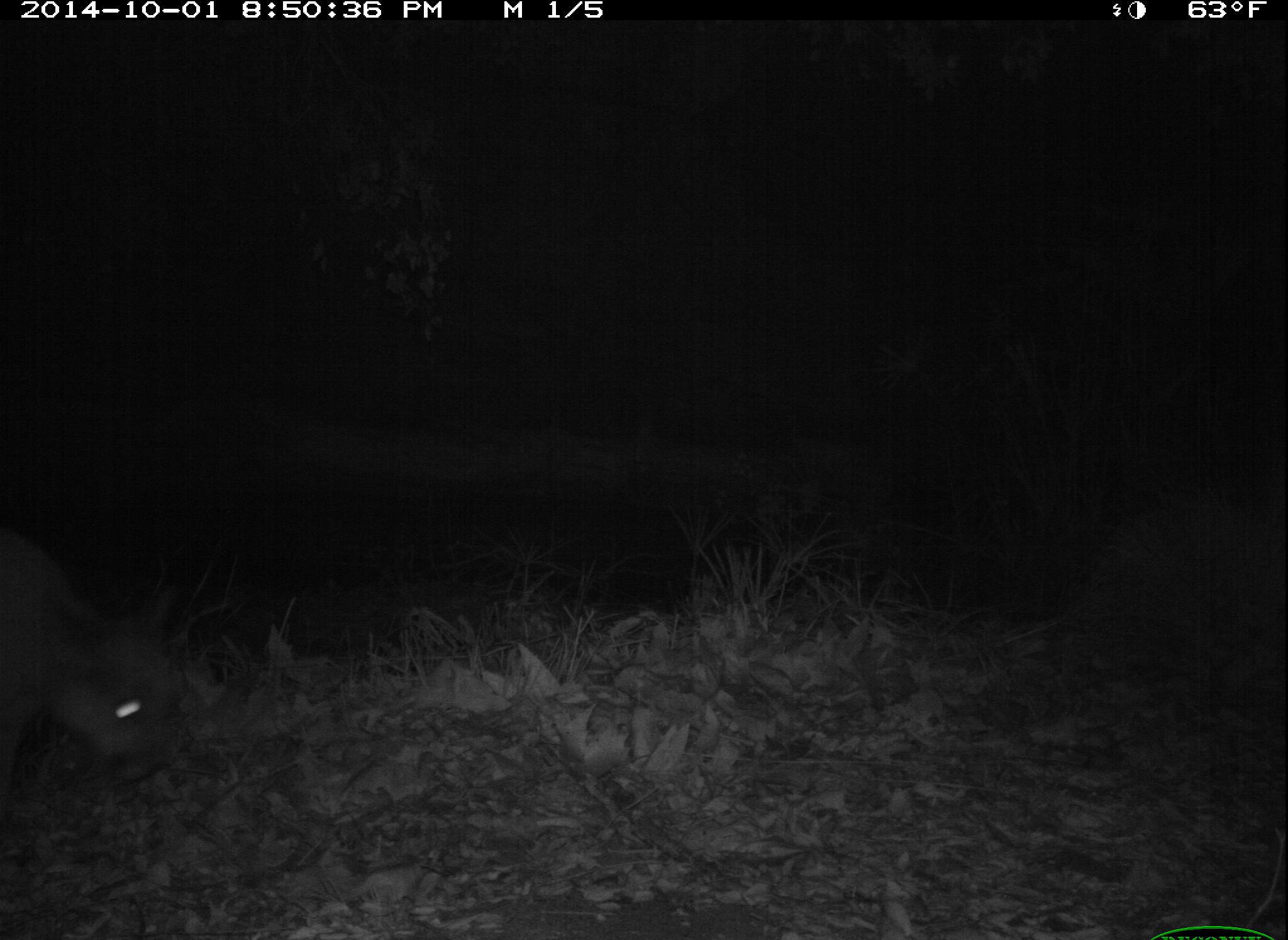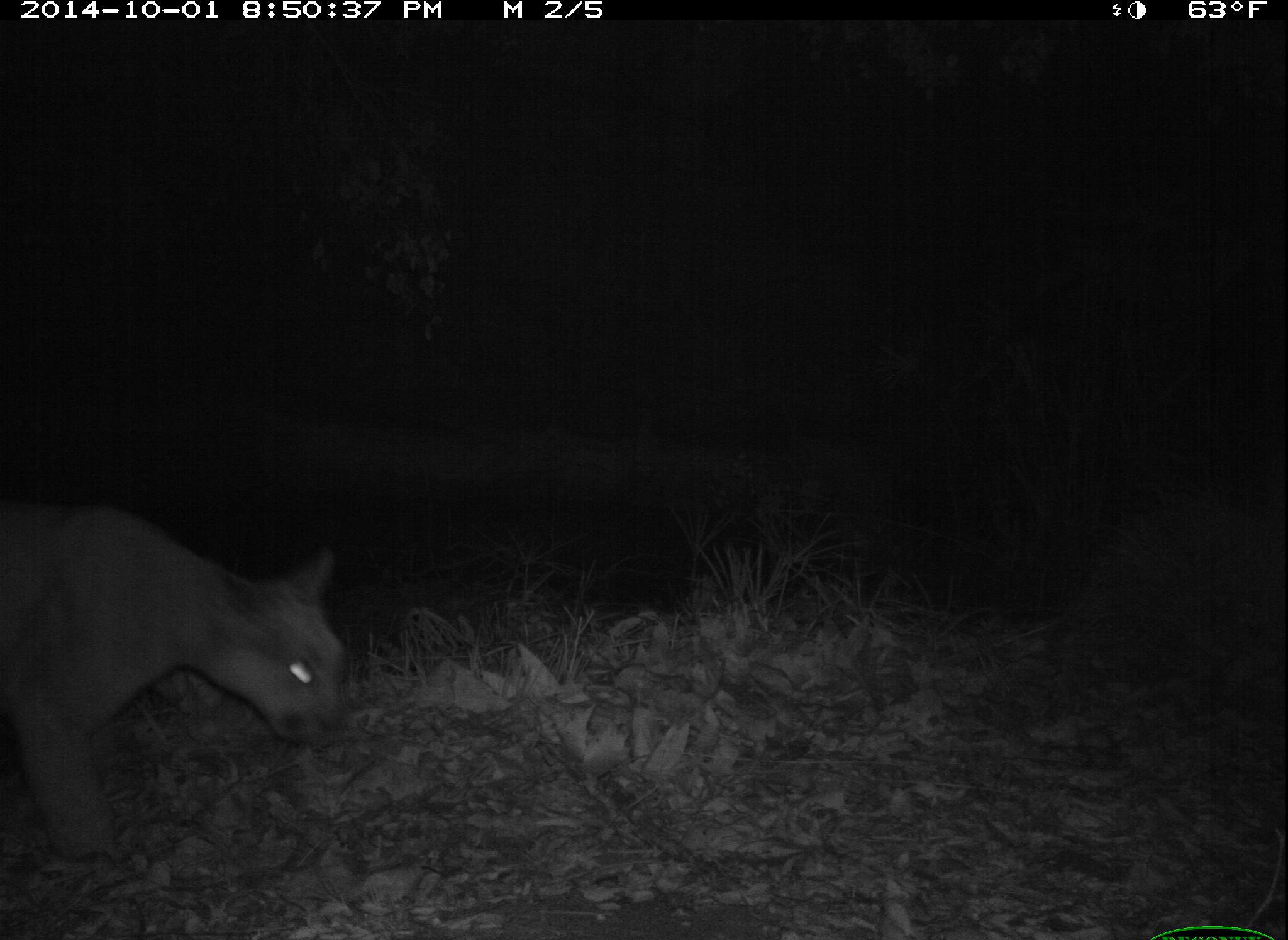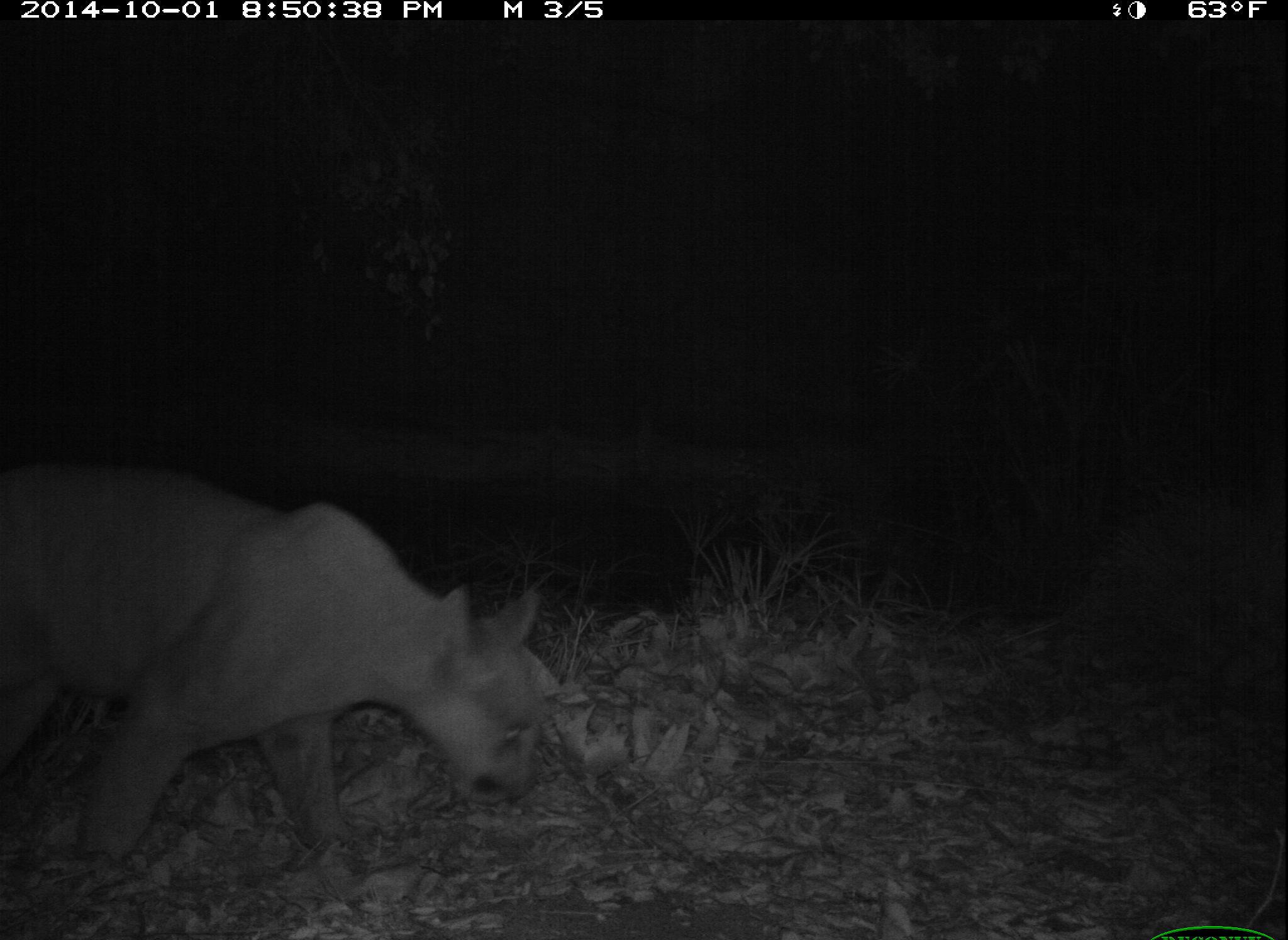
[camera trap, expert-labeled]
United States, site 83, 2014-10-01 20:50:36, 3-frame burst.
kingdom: Animalia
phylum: Chordata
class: Mammalia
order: Carnivora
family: Felidae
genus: Puma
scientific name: Puma concolor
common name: mountain lion